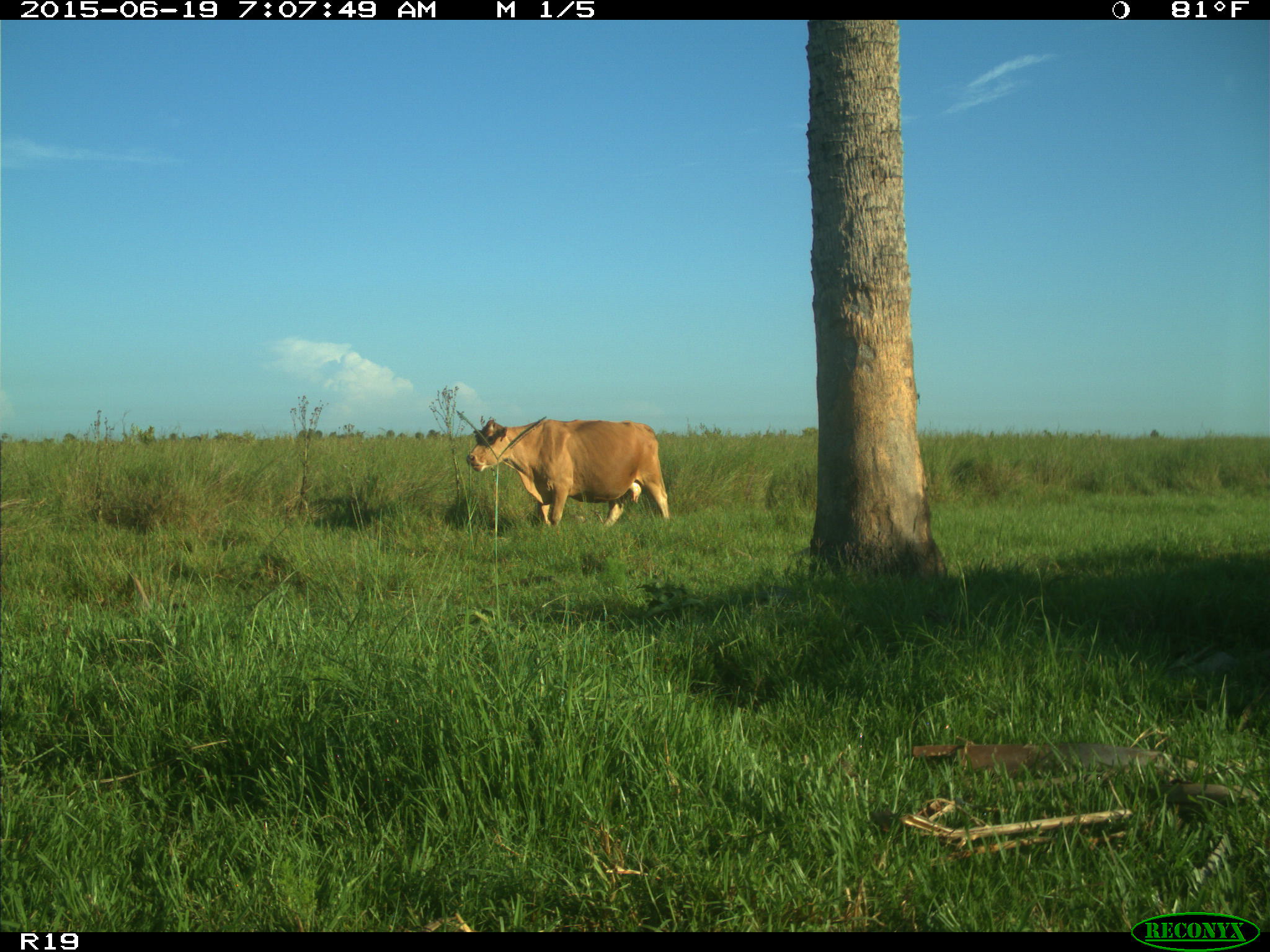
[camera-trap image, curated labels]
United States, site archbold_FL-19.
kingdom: Animalia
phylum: Chordata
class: Mammalia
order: Artiodactyla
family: Bovidae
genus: Bos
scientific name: Bos taurus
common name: domestic cow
Bos taurus (domestic cow).